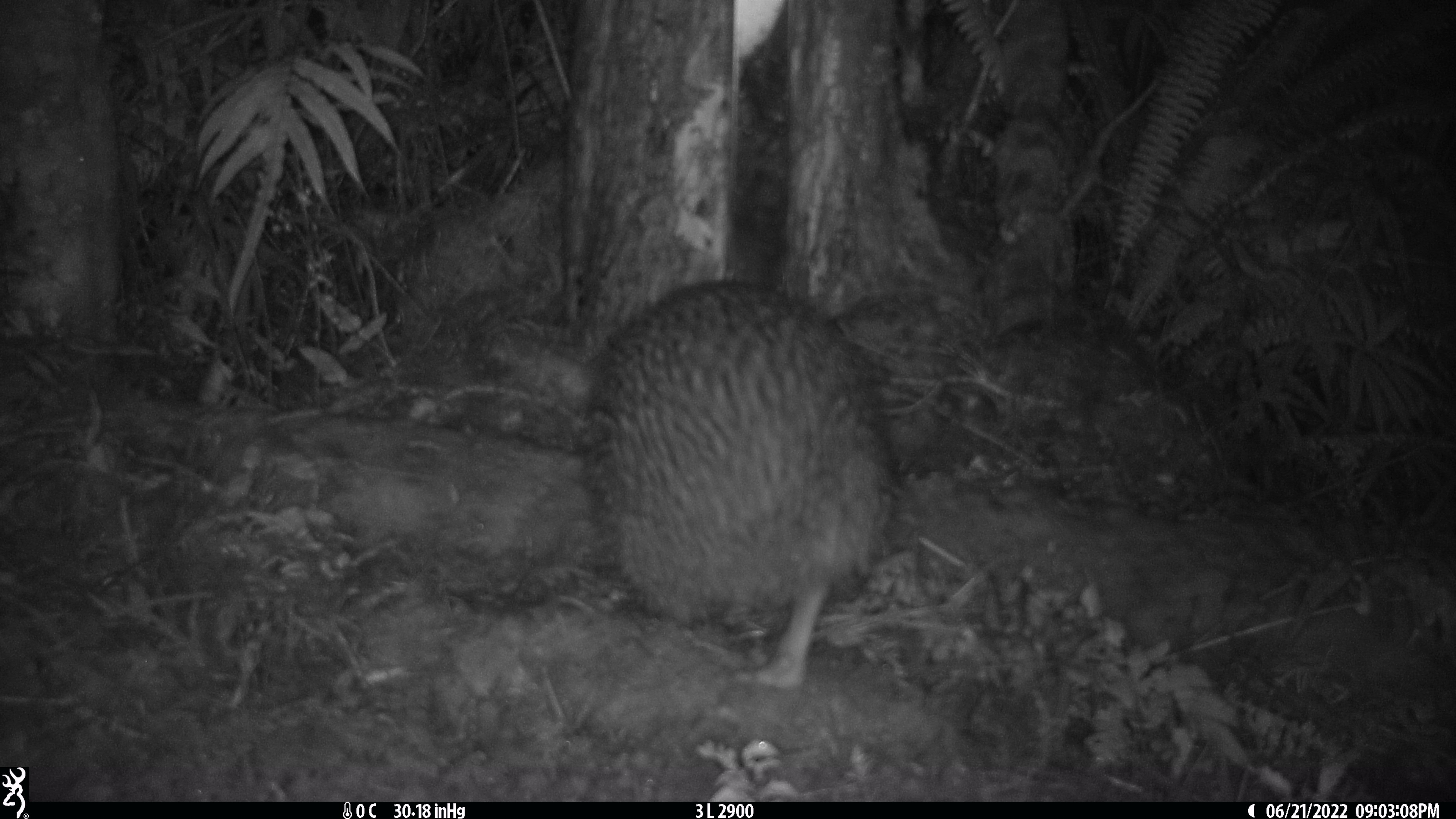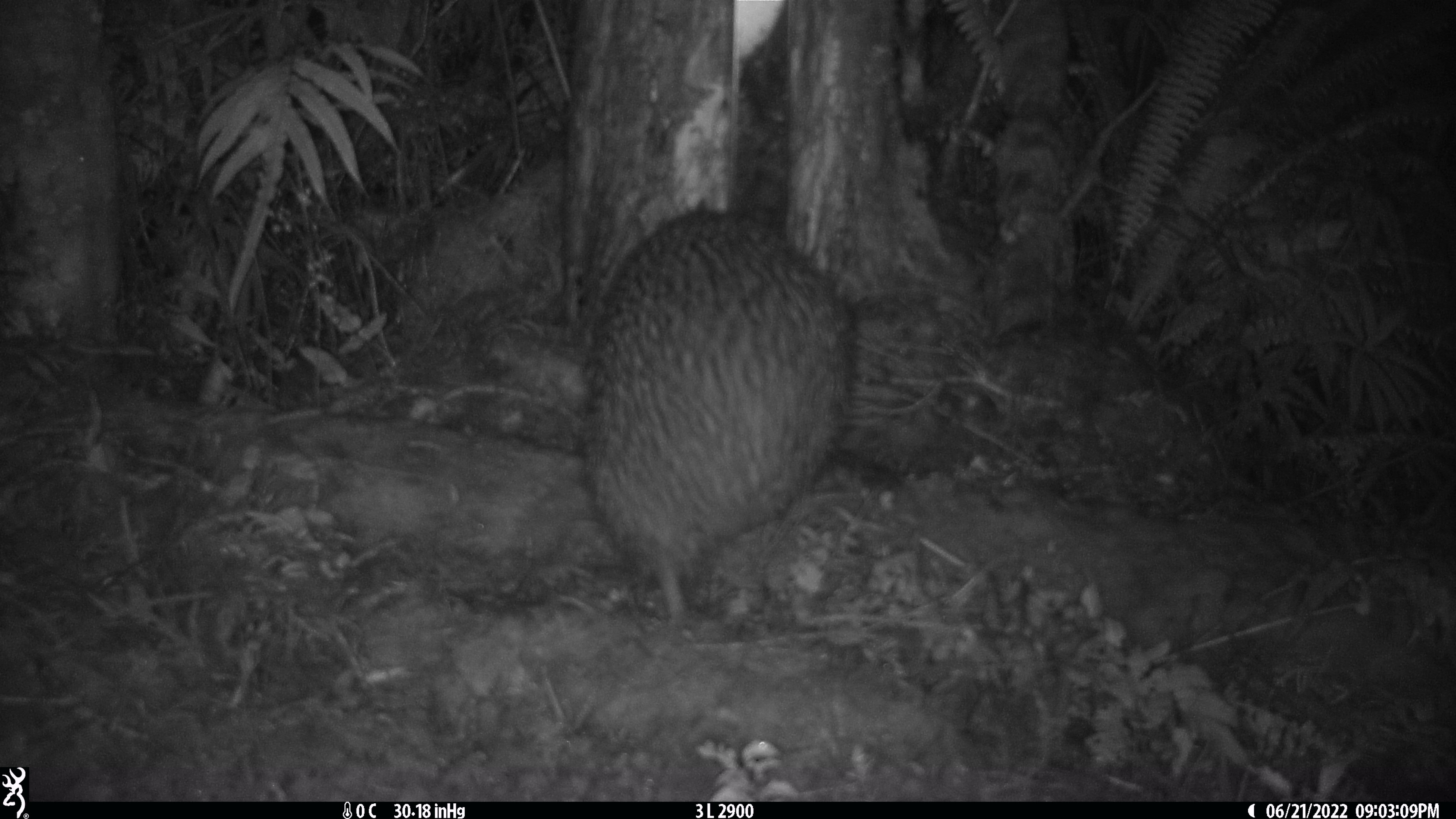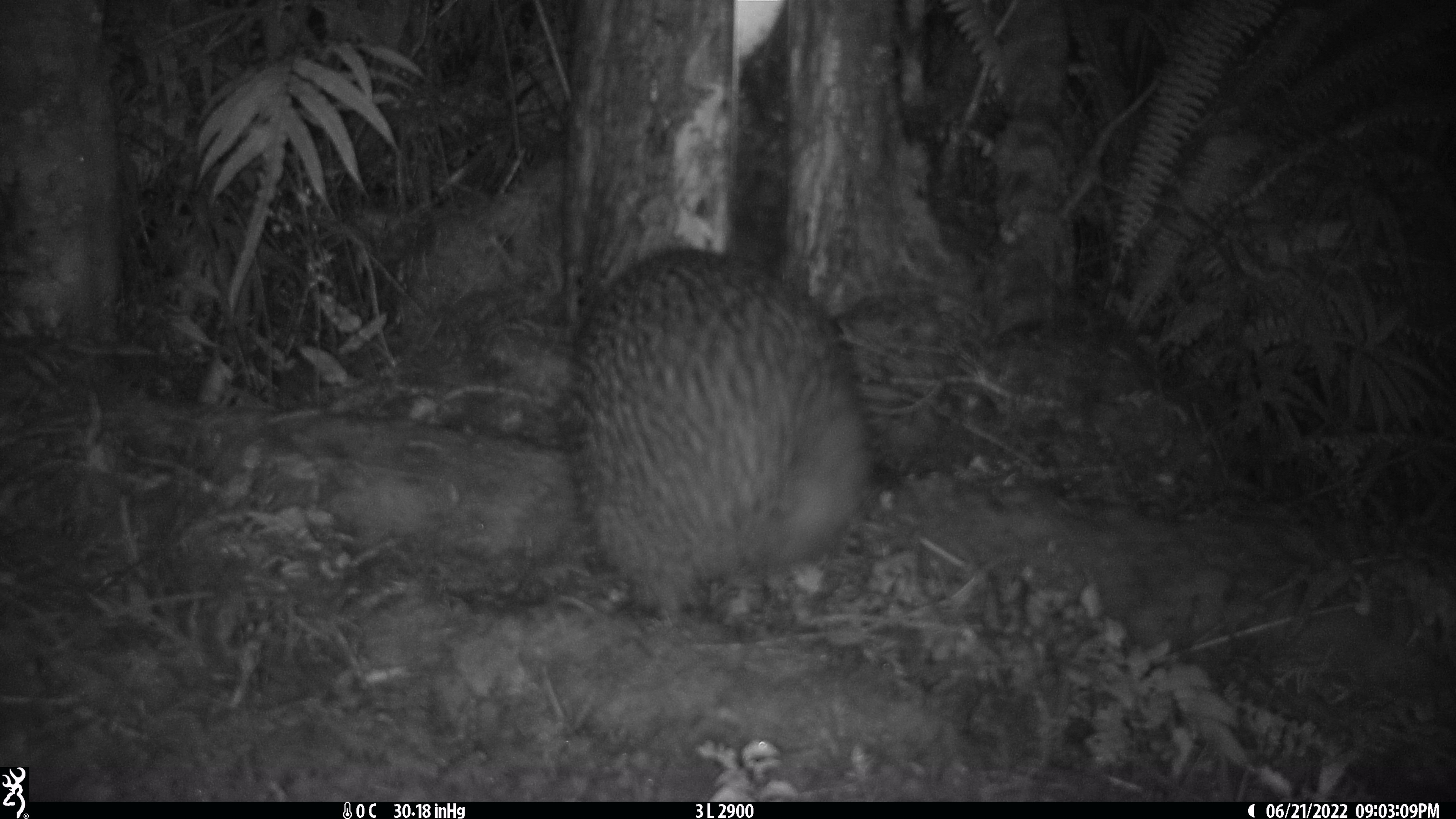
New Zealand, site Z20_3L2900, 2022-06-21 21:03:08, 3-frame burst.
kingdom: Animalia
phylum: Chordata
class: Aves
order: Apterygiformes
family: Apterygidae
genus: Apteryx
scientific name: Apteryx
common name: kiwi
Kiwi (Apteryx).